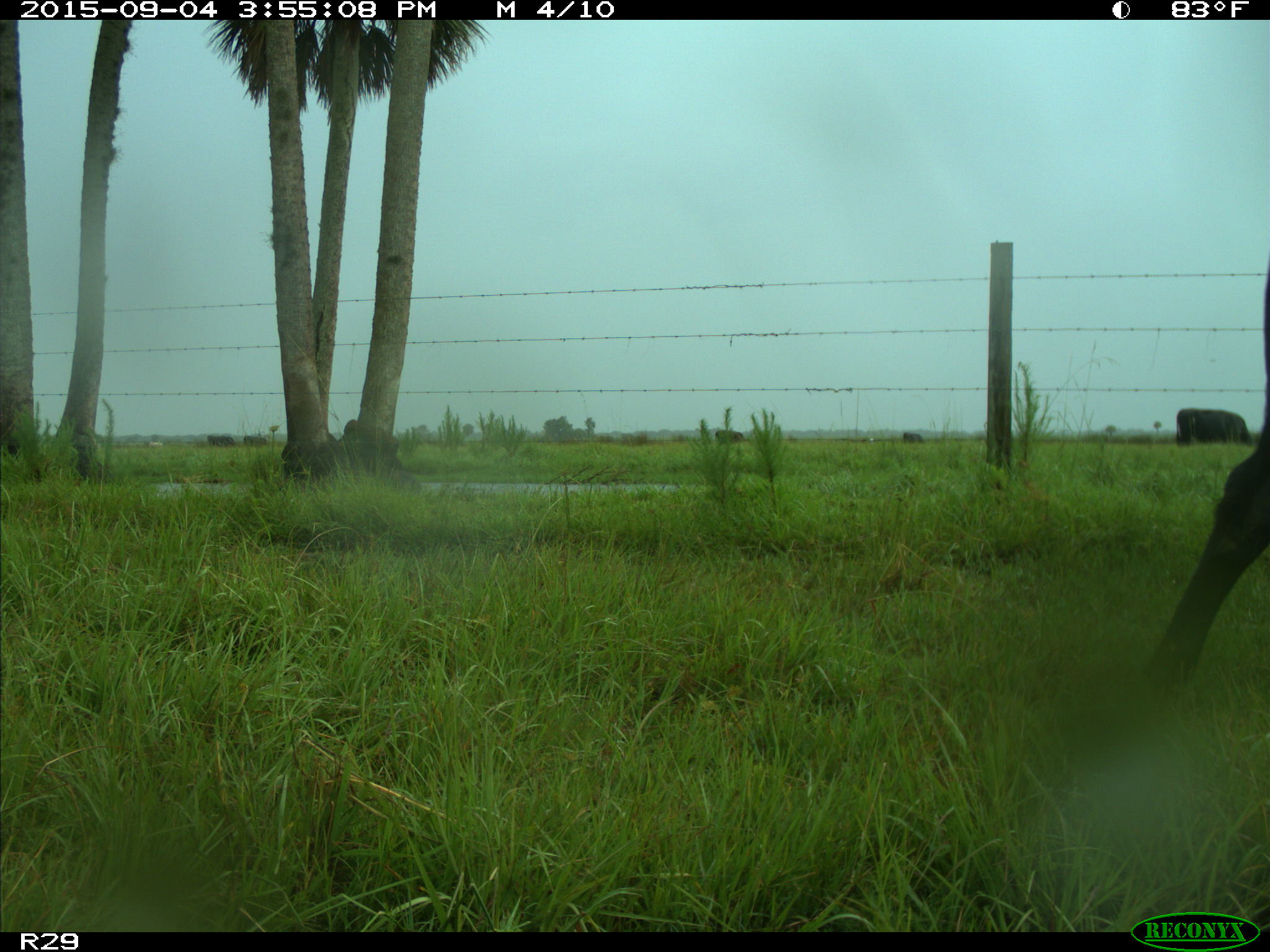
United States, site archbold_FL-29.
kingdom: Animalia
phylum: Chordata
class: Mammalia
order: Artiodactyla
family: Bovidae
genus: Bos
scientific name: Bos taurus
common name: domestic cow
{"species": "Bos taurus (domestic cow)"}